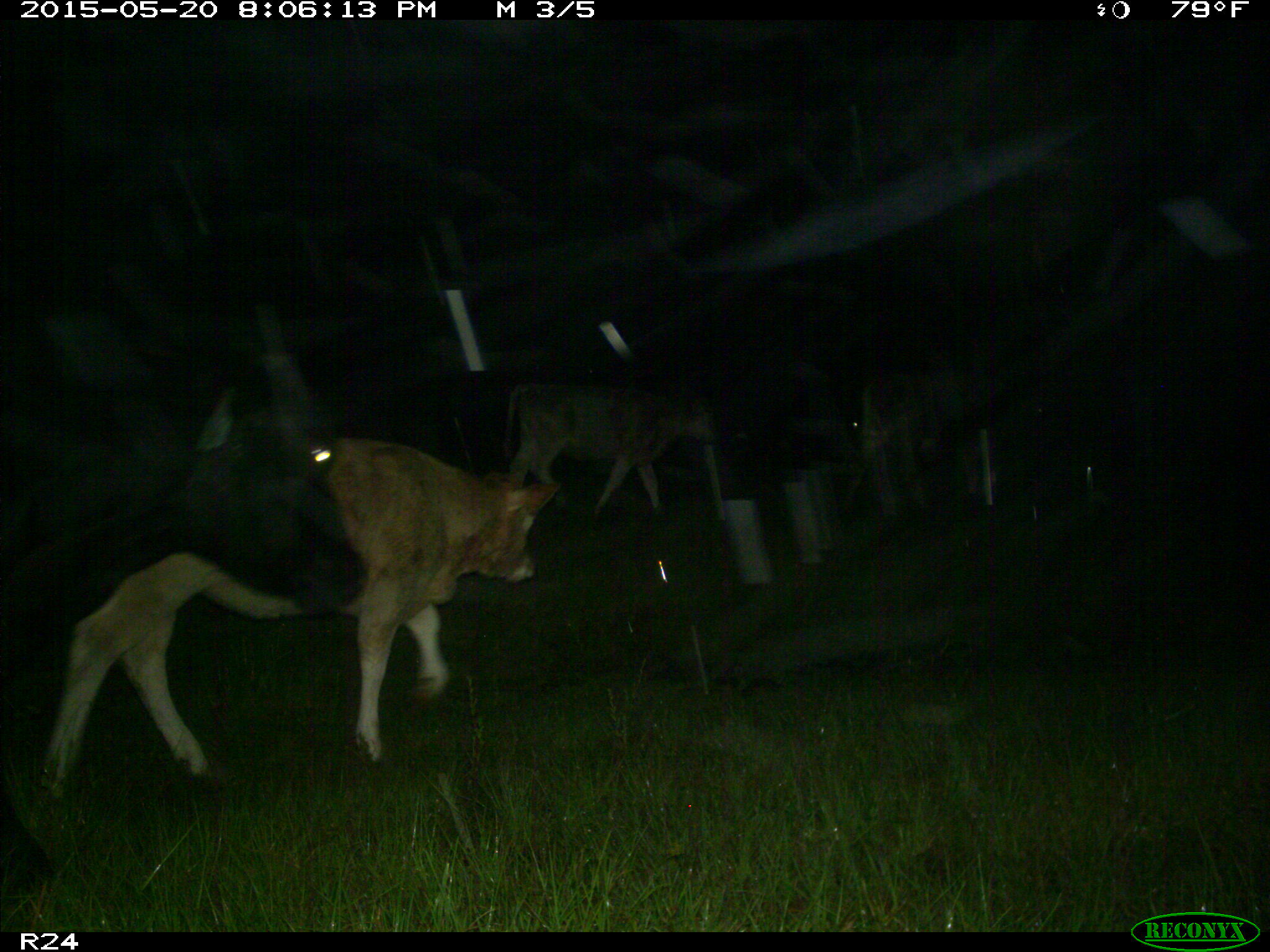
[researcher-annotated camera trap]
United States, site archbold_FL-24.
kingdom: Animalia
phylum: Chordata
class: Mammalia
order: Artiodactyla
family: Bovidae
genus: Bos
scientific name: Bos taurus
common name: domestic cow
Bos taurus (domestic cow).